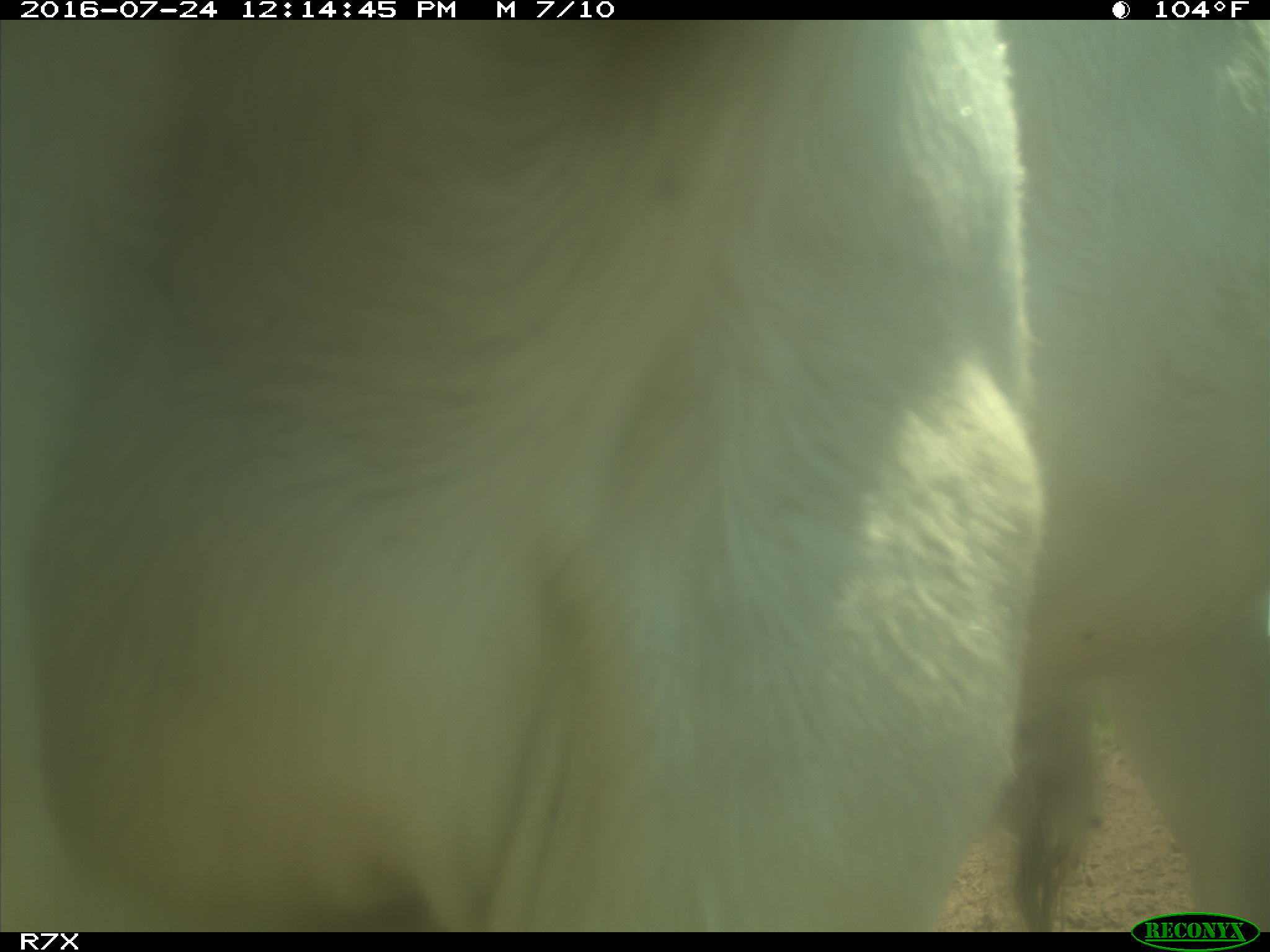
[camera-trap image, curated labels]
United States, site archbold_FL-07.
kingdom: Animalia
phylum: Chordata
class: Mammalia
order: Artiodactyla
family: Bovidae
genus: Bos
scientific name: Bos taurus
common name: domestic cow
Bos taurus (domestic cow).